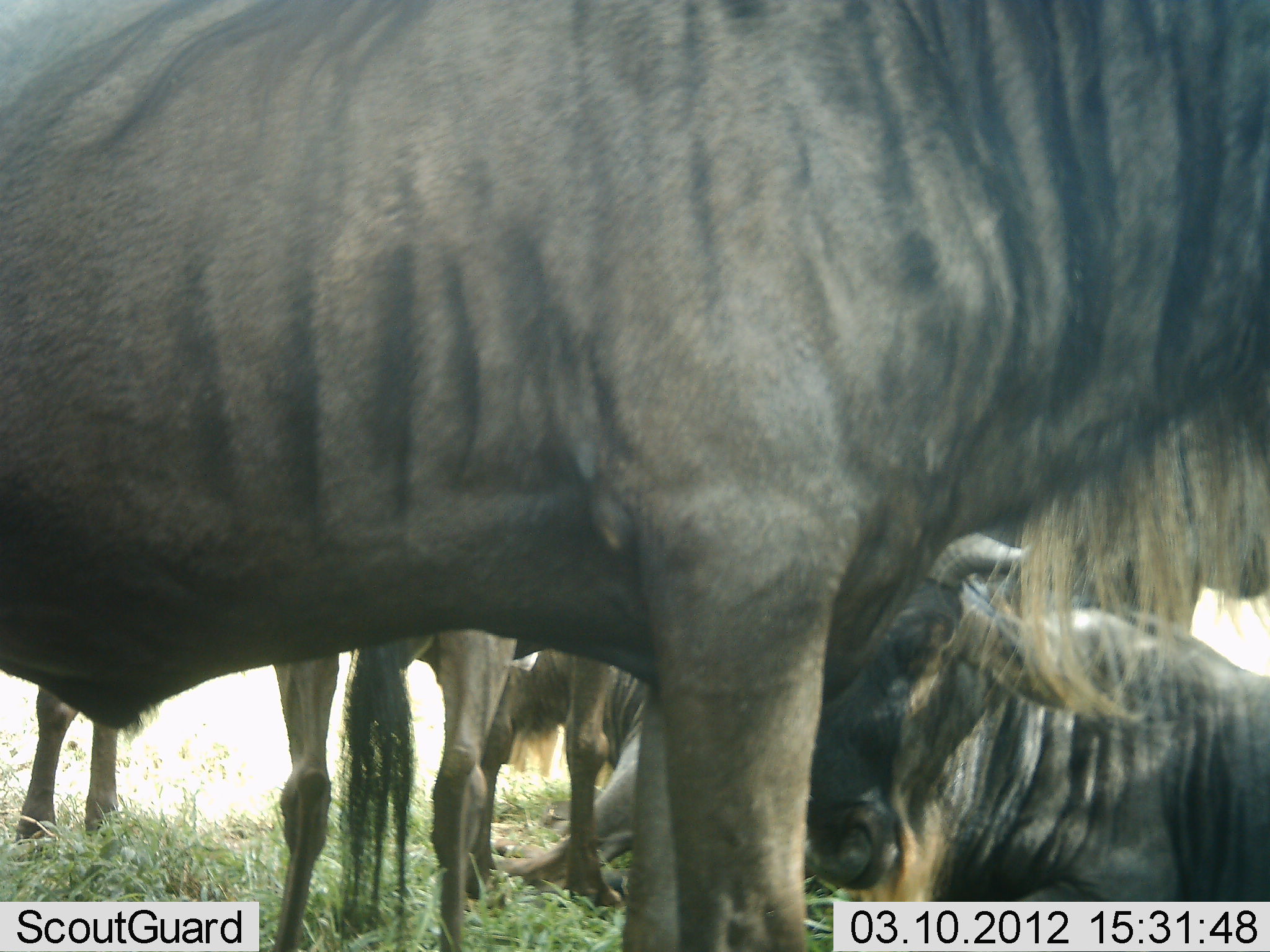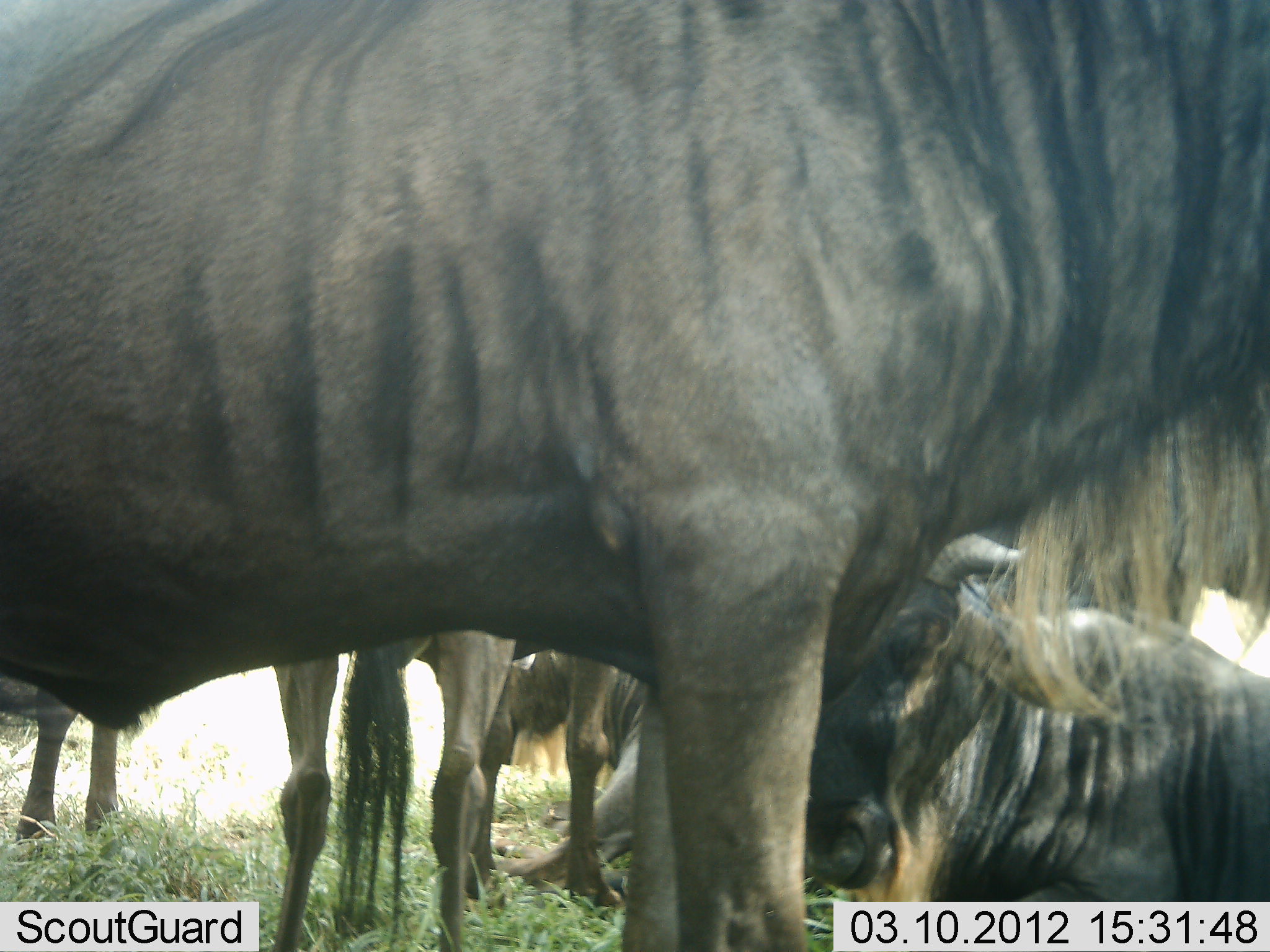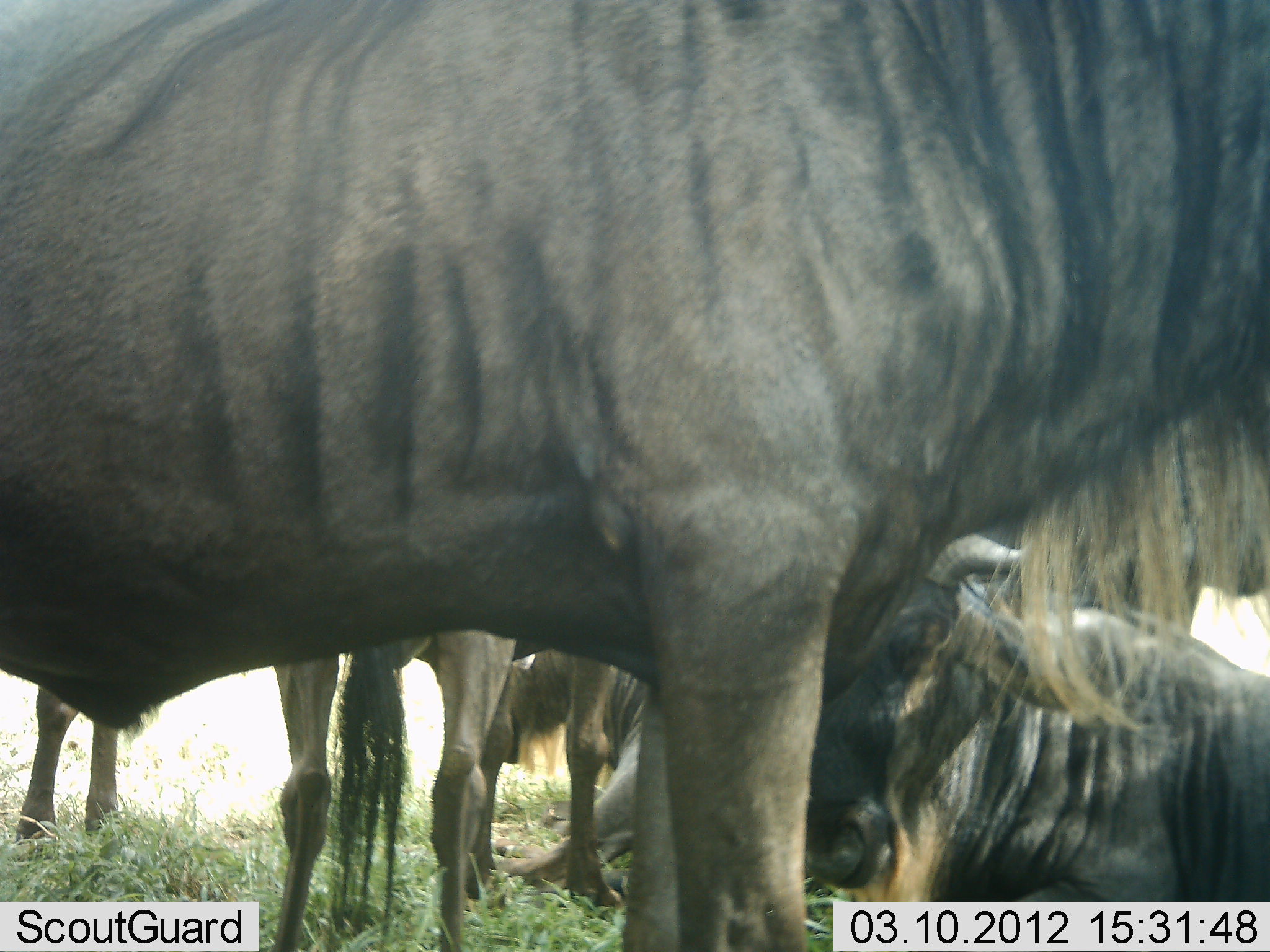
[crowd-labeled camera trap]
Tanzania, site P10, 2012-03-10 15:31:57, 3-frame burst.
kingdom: Animalia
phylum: Chordata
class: Mammalia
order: Artiodactyla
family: Bovidae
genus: Connochaetes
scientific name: Connochaetes taurinus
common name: blue wildebeest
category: wildebeest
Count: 5.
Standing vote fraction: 92%.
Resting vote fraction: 100%.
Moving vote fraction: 0%.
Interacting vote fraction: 0%.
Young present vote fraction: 0%.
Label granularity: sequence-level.